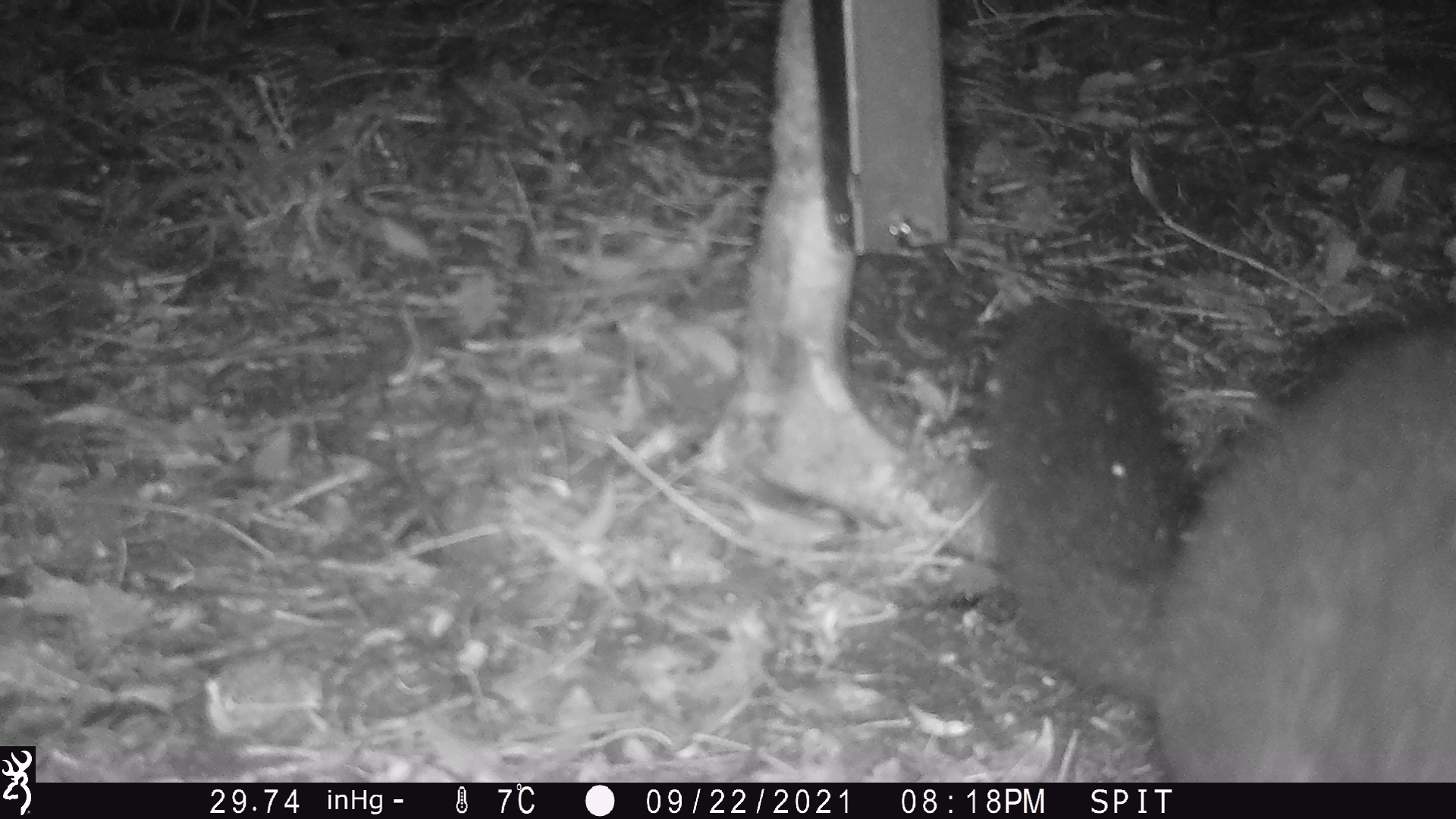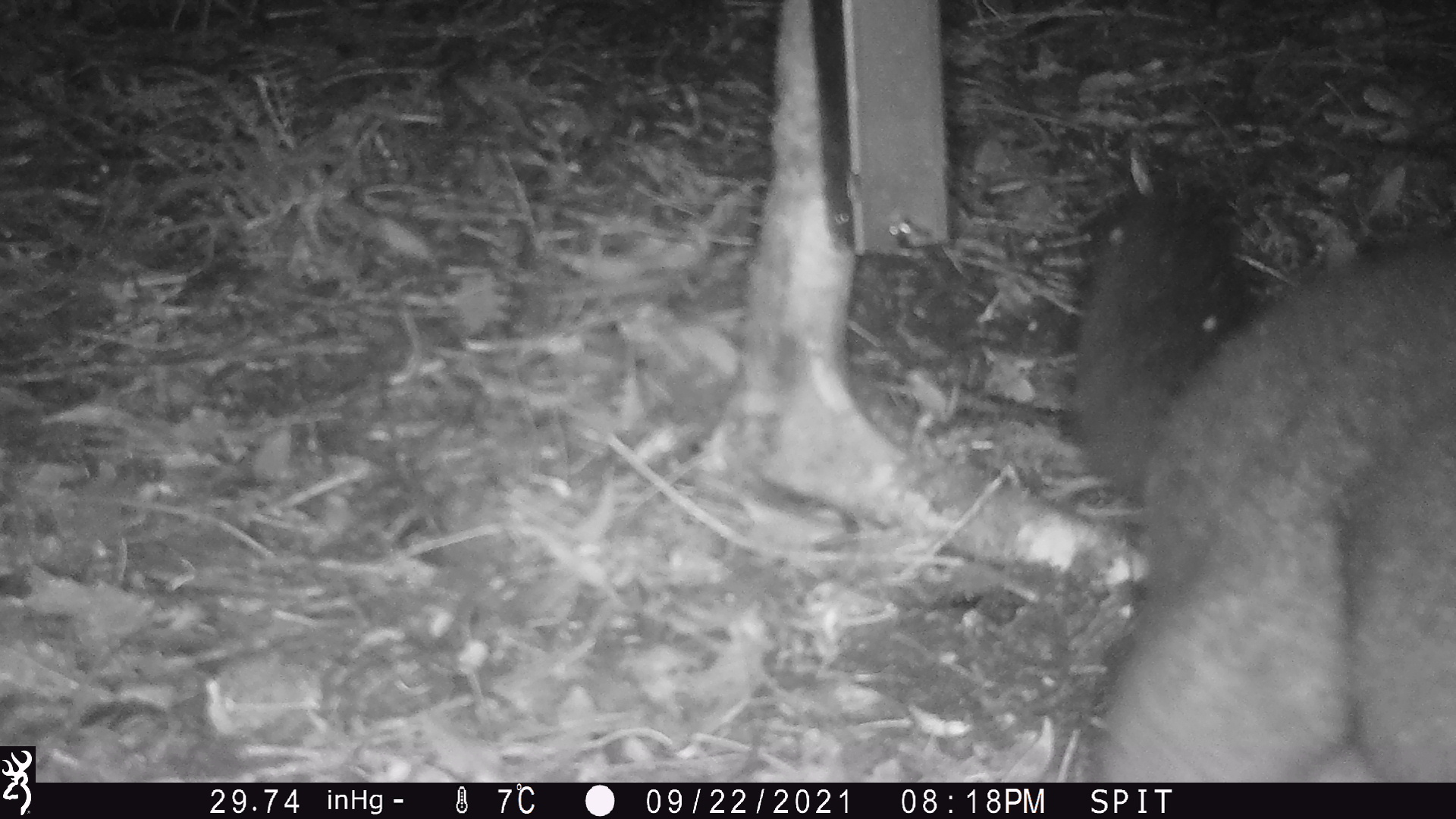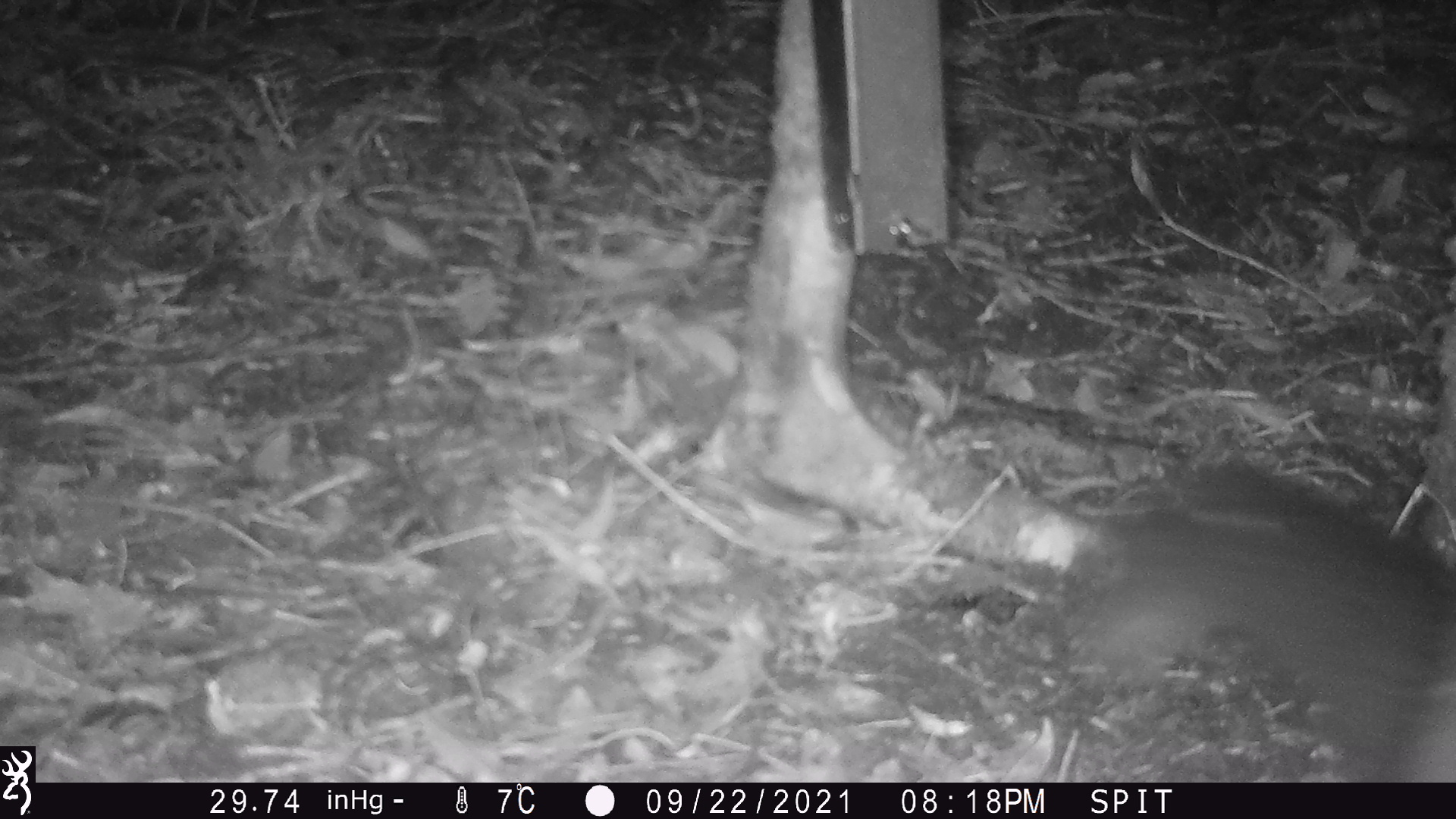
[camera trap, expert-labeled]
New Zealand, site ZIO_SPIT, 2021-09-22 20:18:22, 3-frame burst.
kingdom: Animalia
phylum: Chordata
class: Mammalia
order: Diprotodontia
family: Phalangeridae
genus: Trichosurus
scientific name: Trichosurus vulpecula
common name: common brushtail possum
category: possum